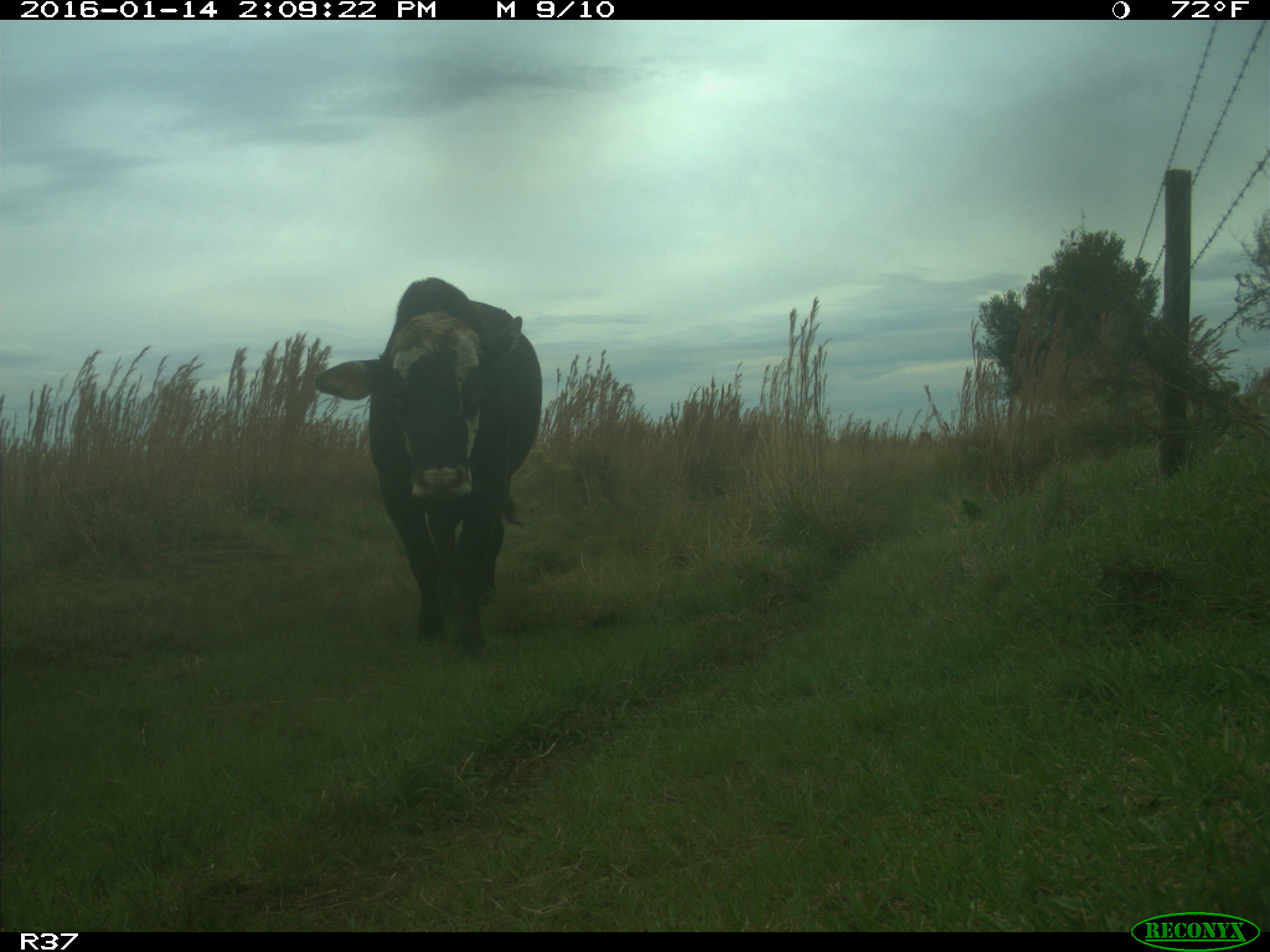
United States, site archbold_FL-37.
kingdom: Animalia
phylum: Chordata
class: Mammalia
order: Artiodactyla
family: Bovidae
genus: Bos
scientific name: Bos taurus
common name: domestic cow